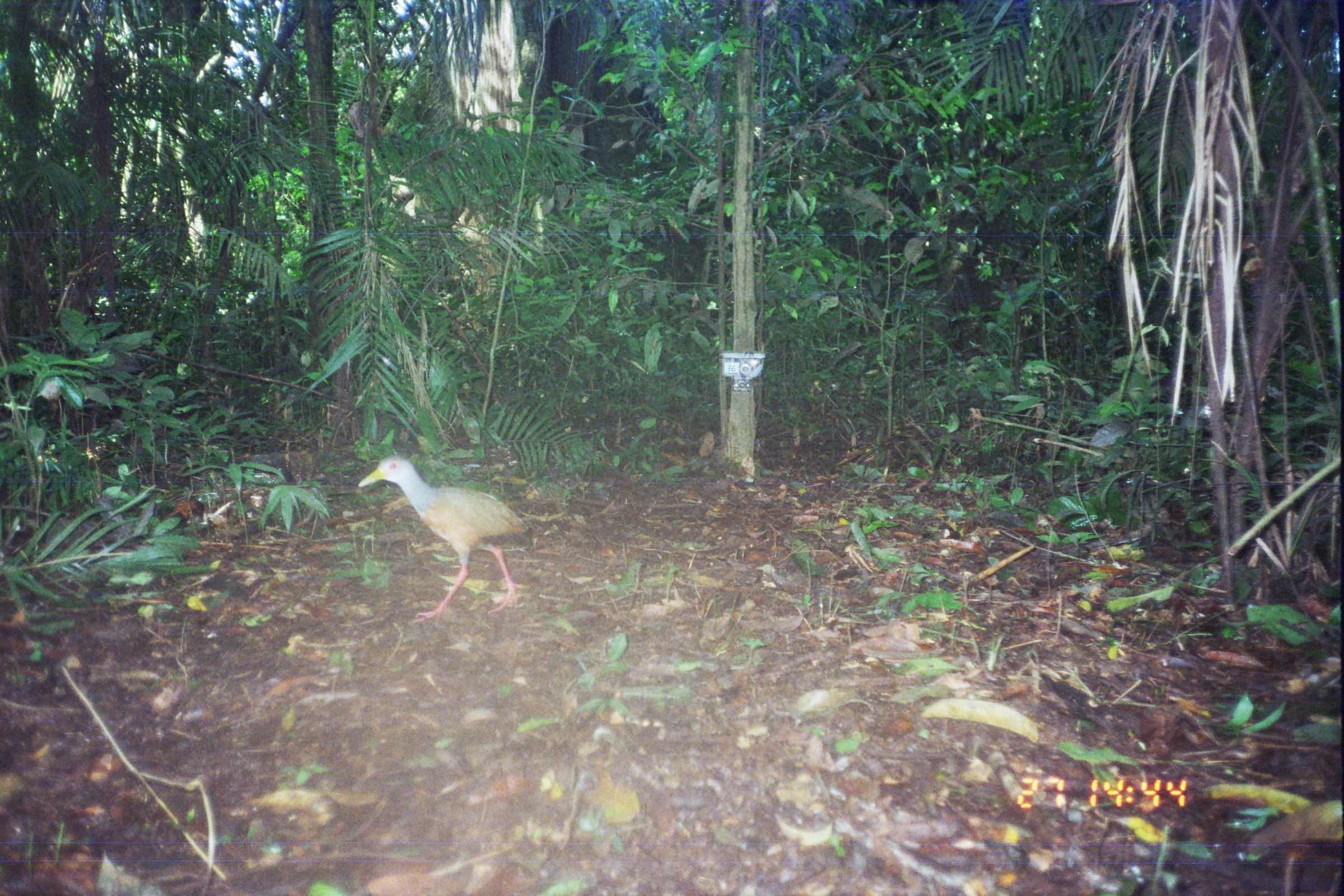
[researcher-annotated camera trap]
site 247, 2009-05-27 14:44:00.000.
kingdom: Animalia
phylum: Chordata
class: Aves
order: Gruiformes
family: Rallidae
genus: Aramides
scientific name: Aramides cajaneus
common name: gray-cowled wood-rail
Aramides cajaneus (gray-cowled wood-rail).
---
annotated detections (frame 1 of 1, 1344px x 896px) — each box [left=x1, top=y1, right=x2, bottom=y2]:
aramides cajaneus: [left=357, top=454, right=535, bottom=627]